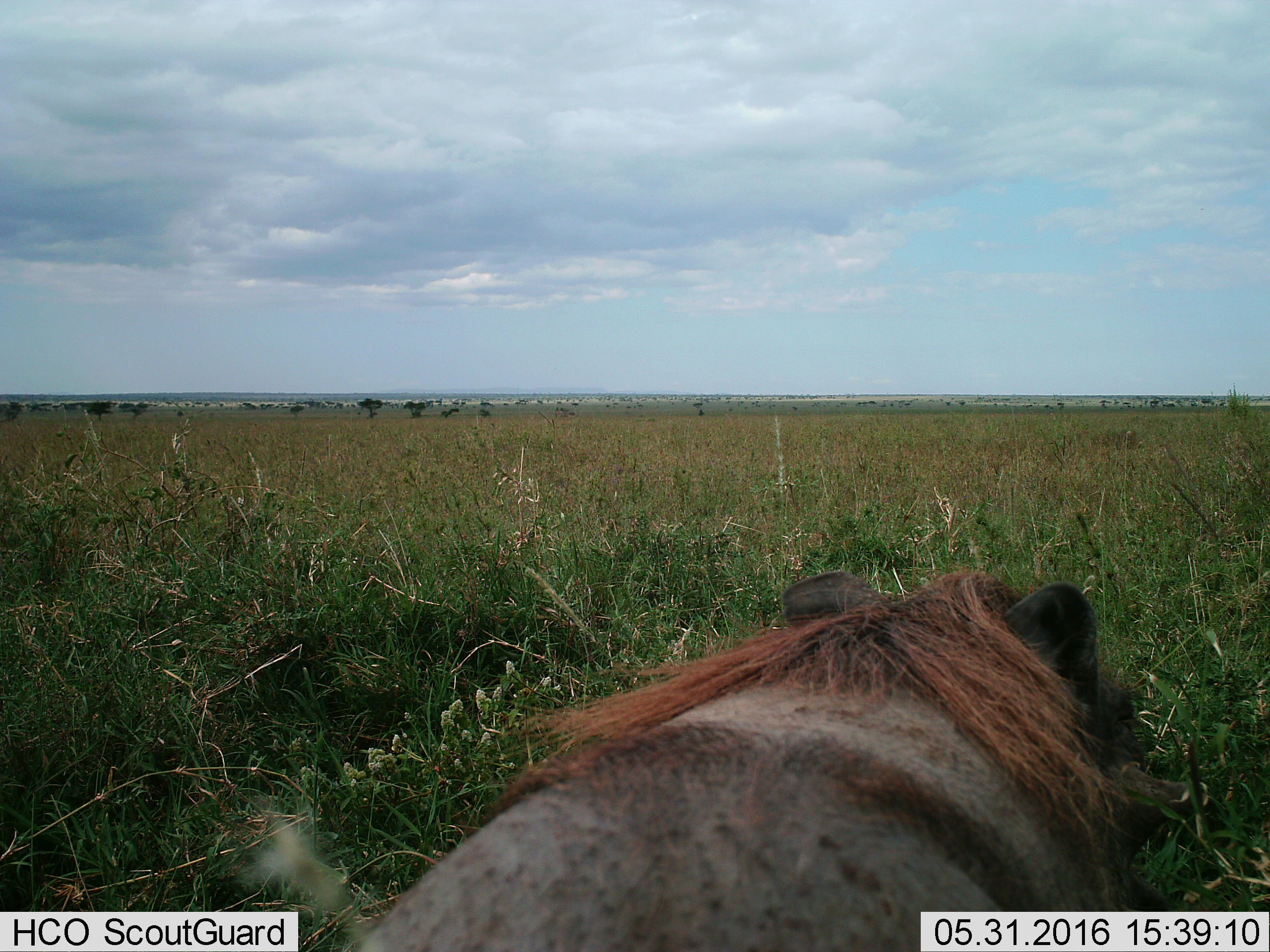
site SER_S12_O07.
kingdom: Animalia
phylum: Chordata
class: Mammalia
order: Artiodactyla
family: Suidae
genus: Phacochoerus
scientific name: Phacochoerus africanus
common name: warthog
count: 1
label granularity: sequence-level